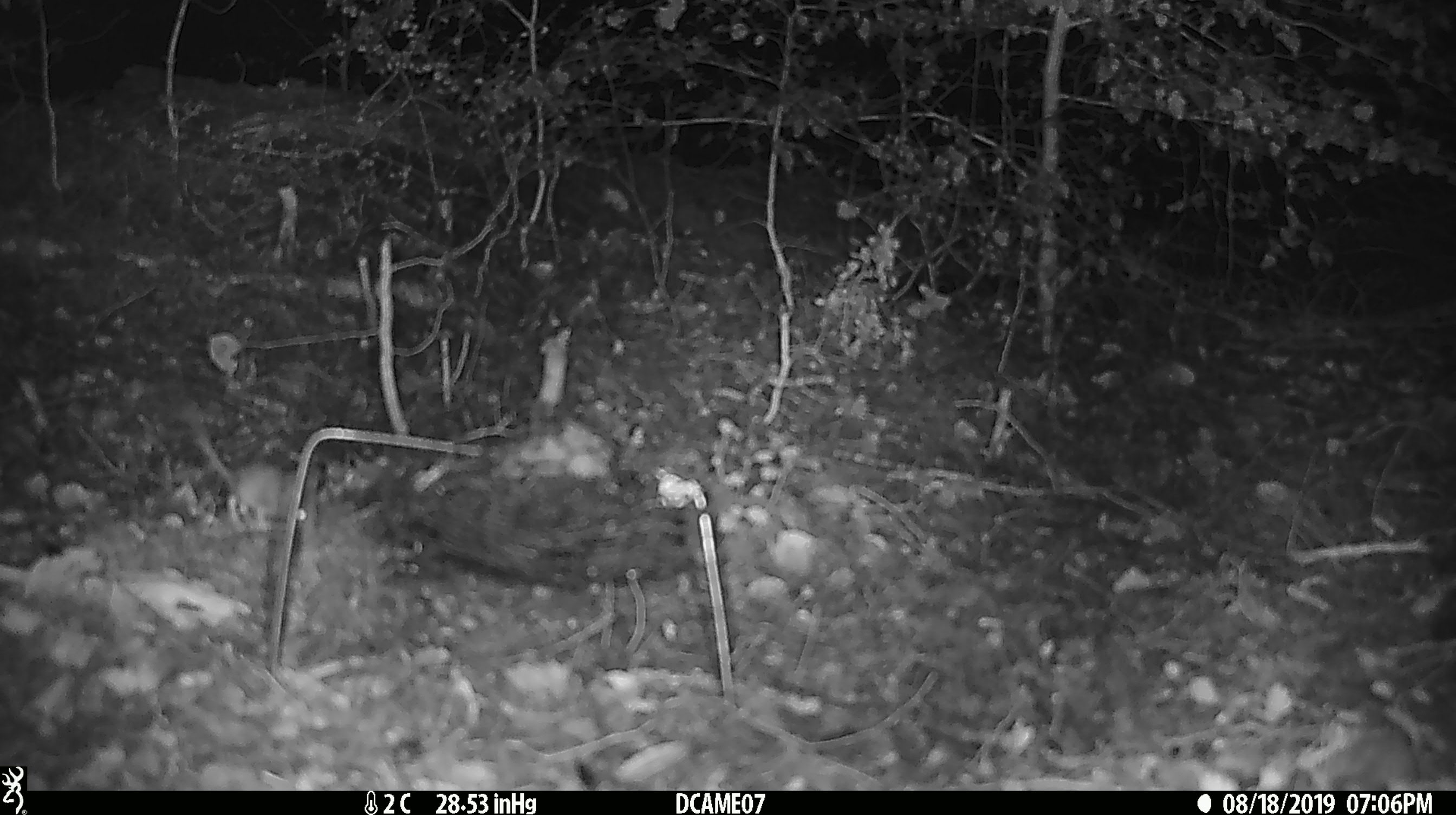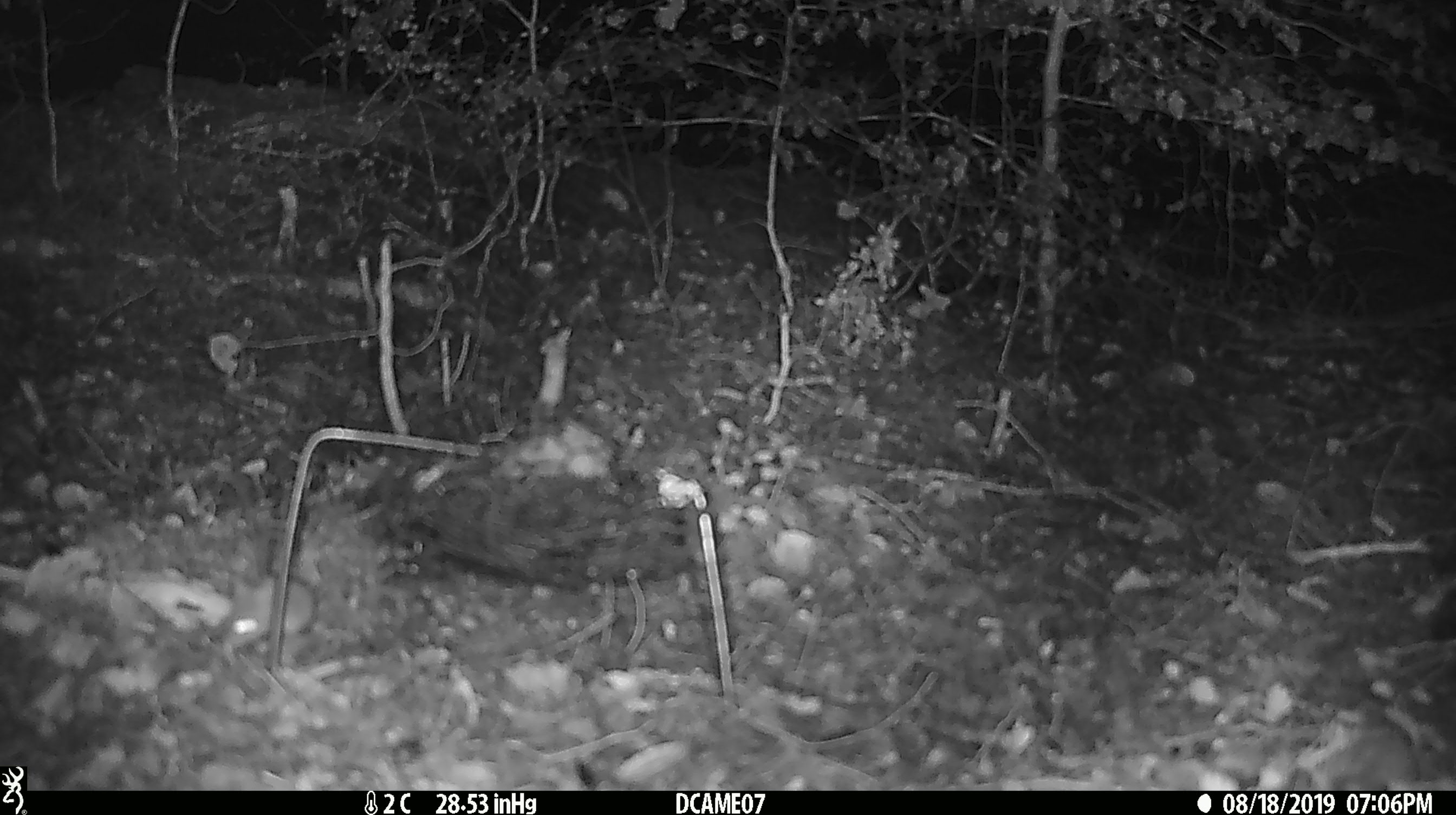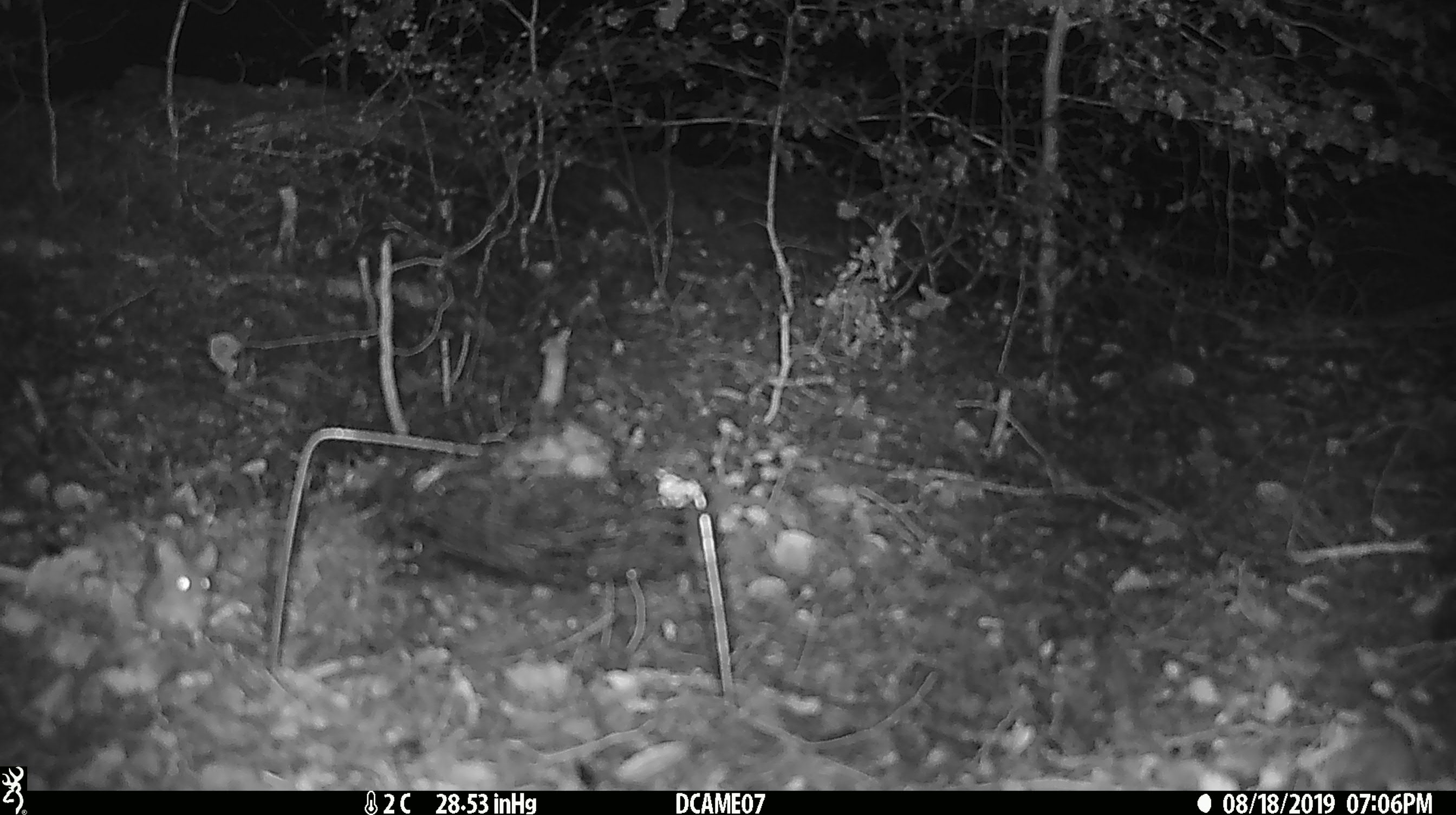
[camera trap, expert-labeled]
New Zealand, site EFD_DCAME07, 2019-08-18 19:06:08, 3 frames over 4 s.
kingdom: Animalia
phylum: Chordata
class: Mammalia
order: Rodentia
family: Muridae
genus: Mus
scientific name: Mus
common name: mouse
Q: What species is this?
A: Mouse (Mus).